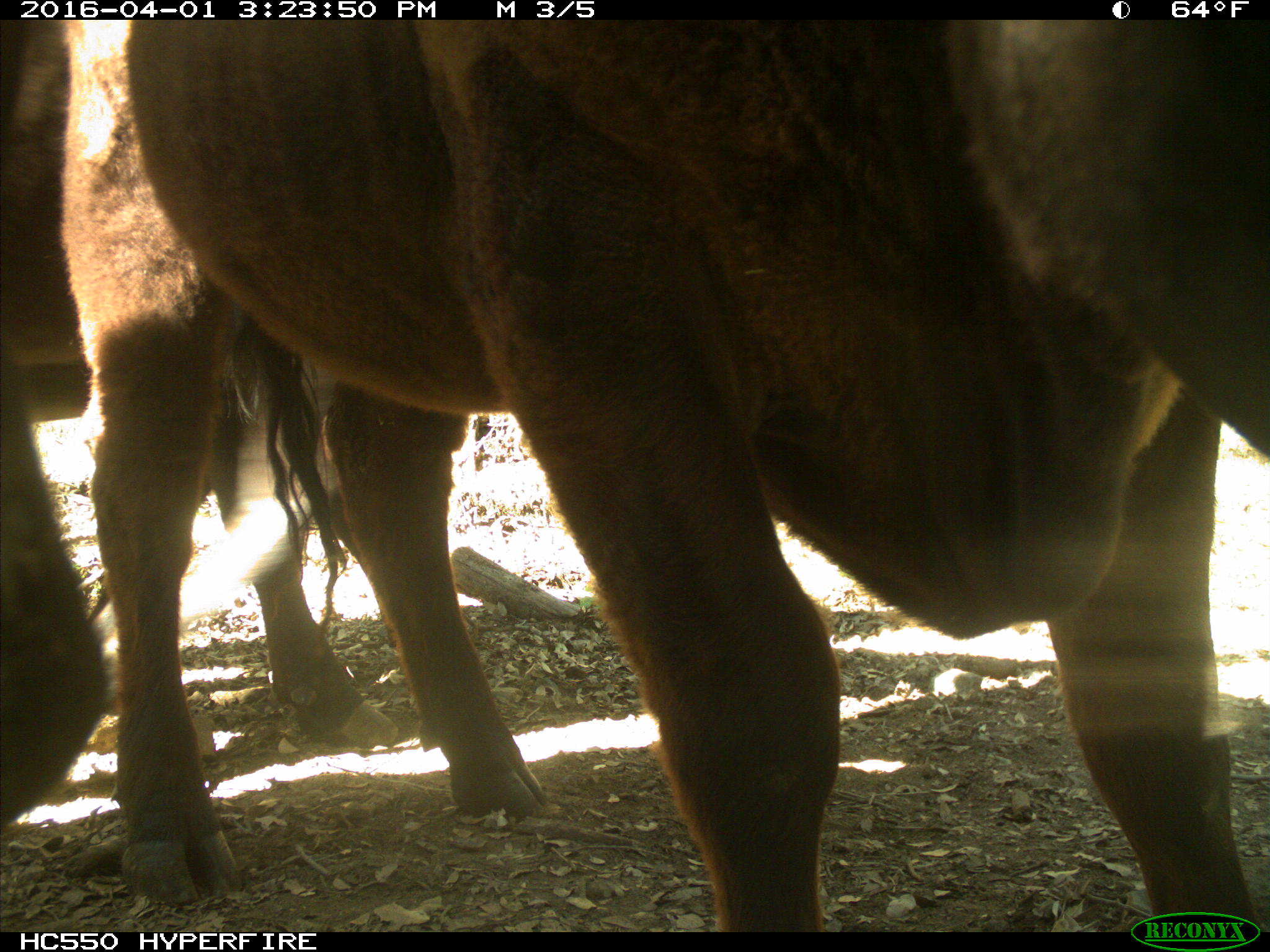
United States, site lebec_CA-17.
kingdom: Animalia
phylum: Chordata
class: Mammalia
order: Artiodactyla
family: Bovidae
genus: Bos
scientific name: Bos taurus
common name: domestic cow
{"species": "Bos taurus (domestic cow)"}